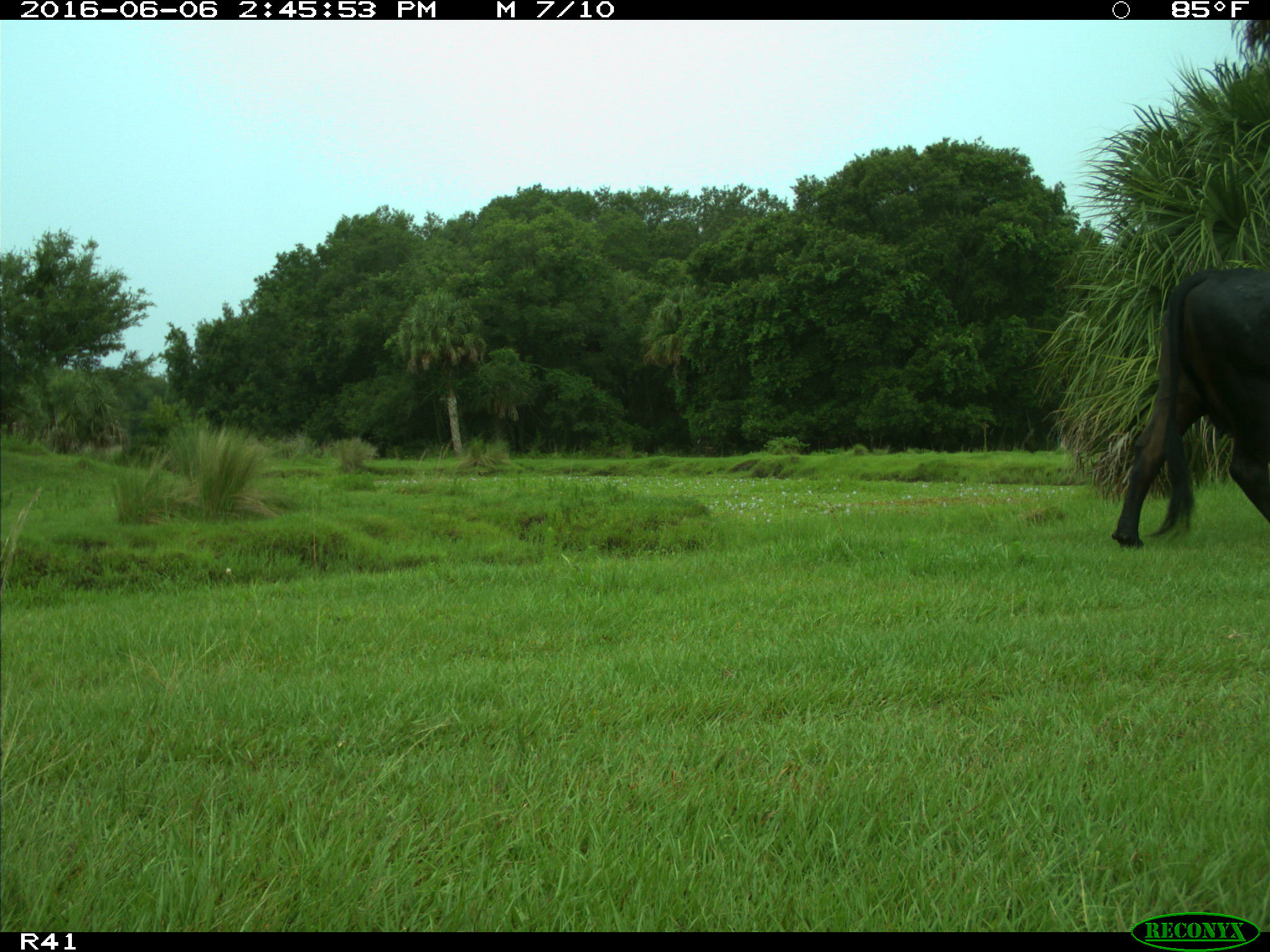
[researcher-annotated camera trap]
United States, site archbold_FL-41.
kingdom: Animalia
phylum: Chordata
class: Mammalia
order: Artiodactyla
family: Bovidae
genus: Bos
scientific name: Bos taurus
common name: domestic cow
Bos taurus (domestic cow).